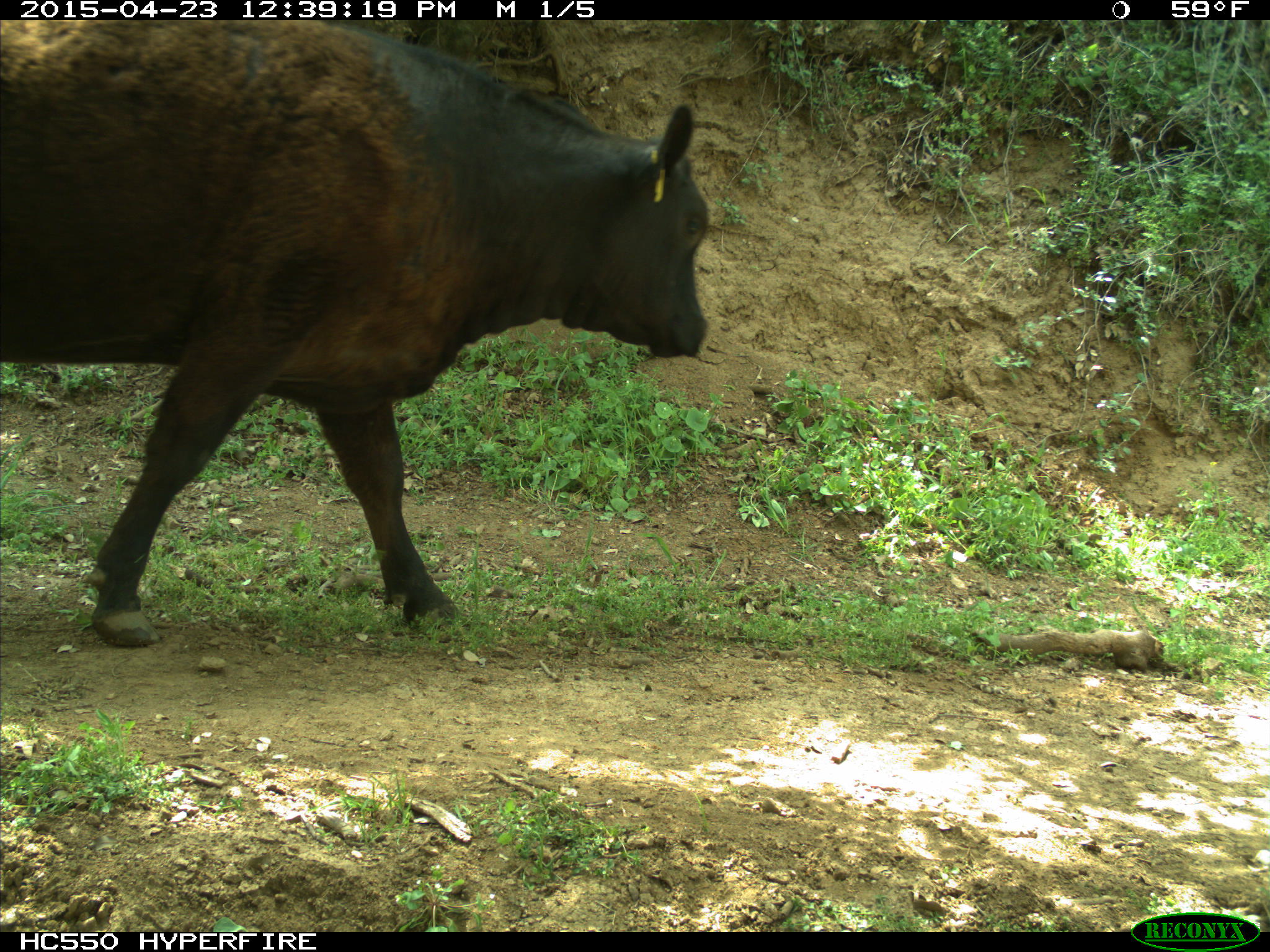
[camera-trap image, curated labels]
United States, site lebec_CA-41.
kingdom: Animalia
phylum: Chordata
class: Mammalia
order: Artiodactyla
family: Bovidae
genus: Bos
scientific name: Bos taurus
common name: domestic cow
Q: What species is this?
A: Bos taurus (domestic cow).